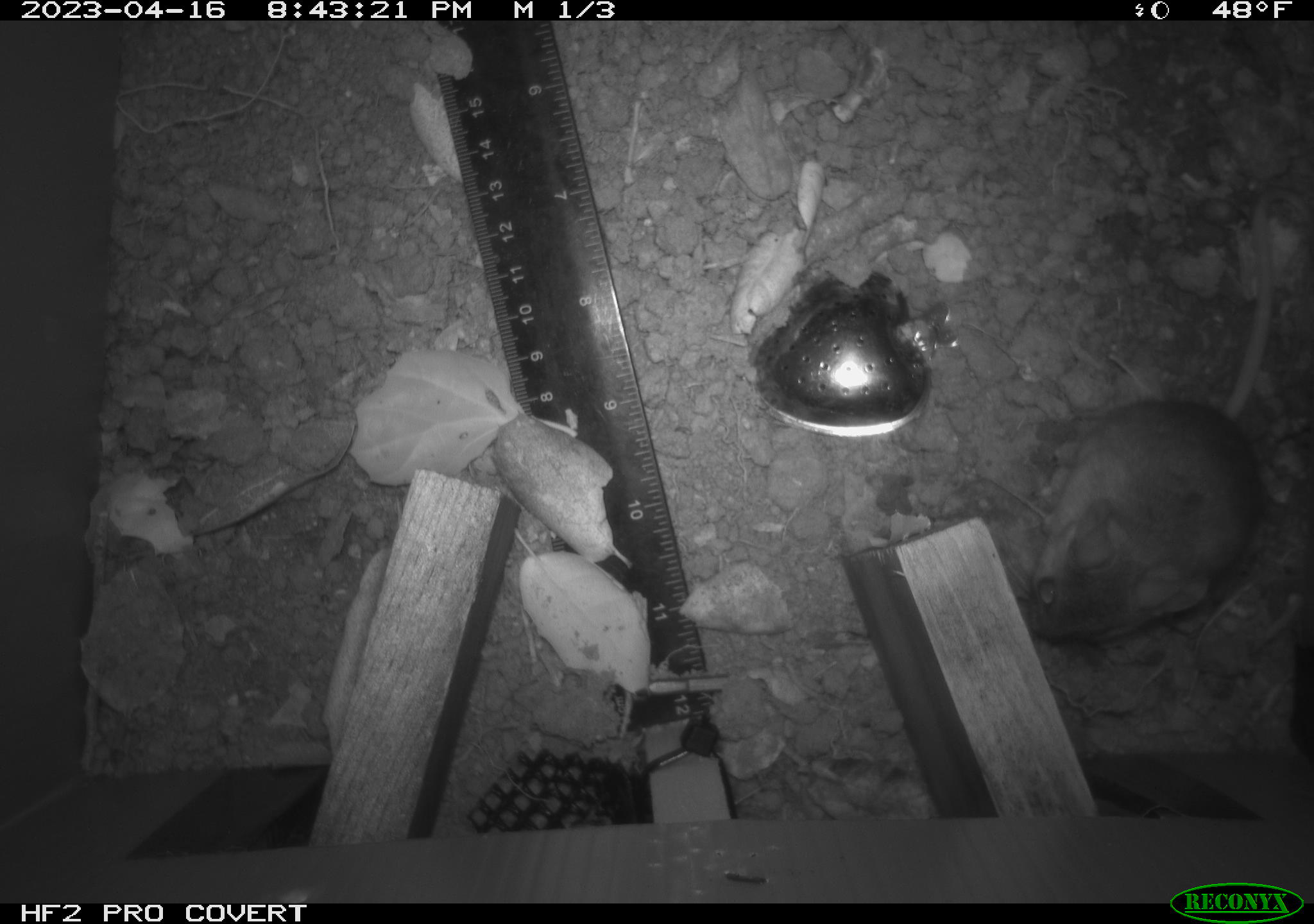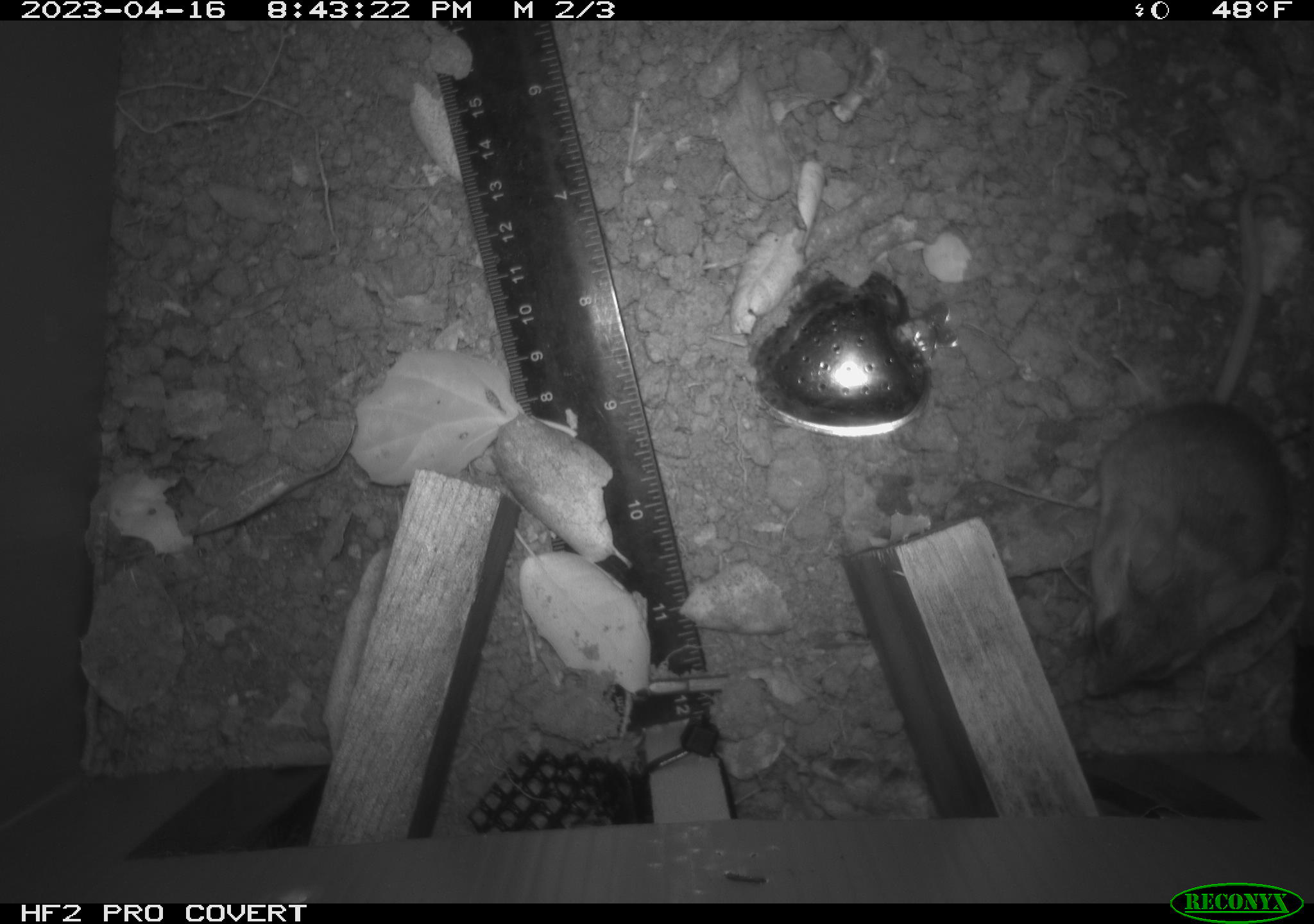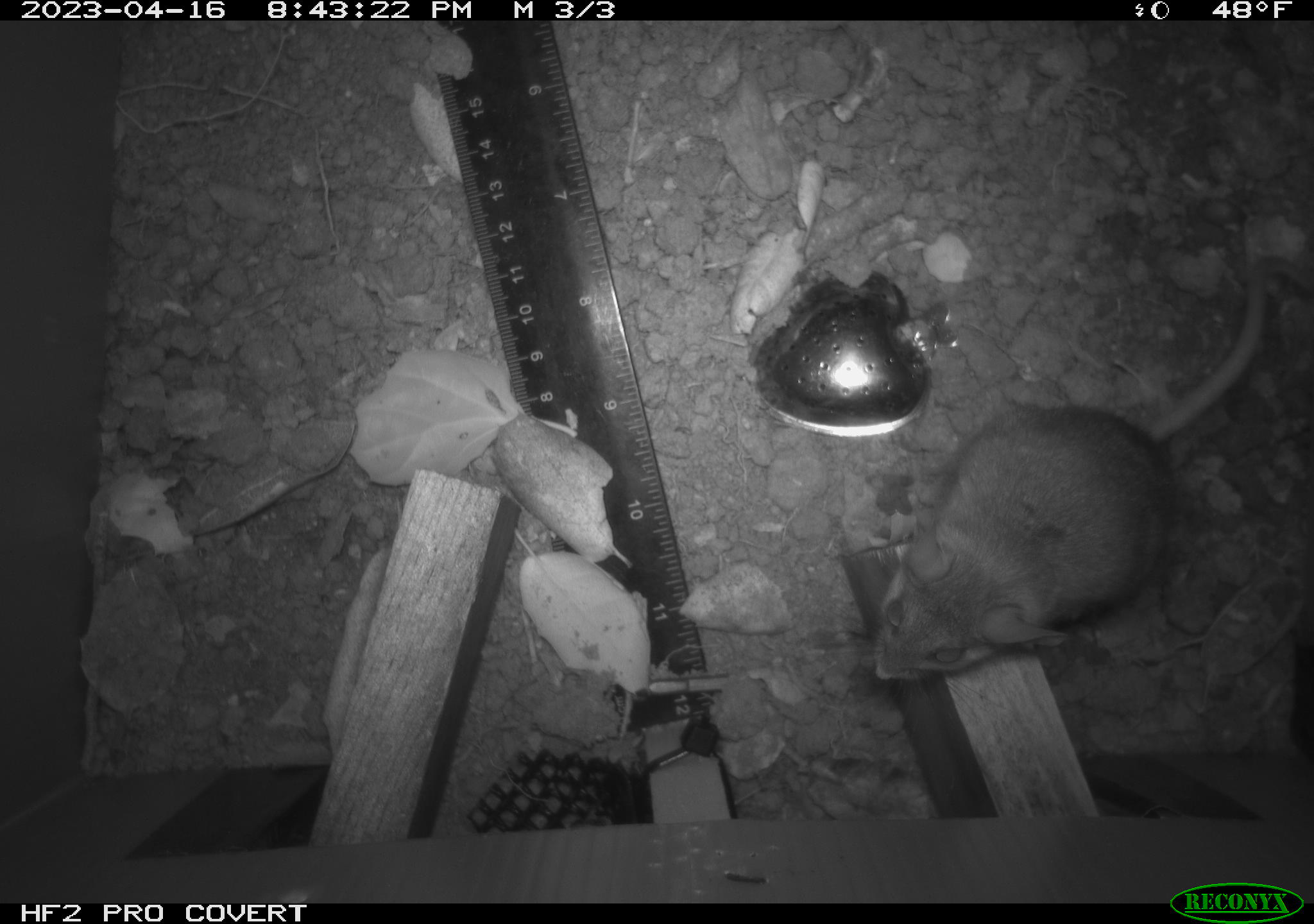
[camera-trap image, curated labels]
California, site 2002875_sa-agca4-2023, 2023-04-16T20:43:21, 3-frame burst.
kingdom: Animalia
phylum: Chordata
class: Mammalia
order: Rodentia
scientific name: Rodentia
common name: mouse species